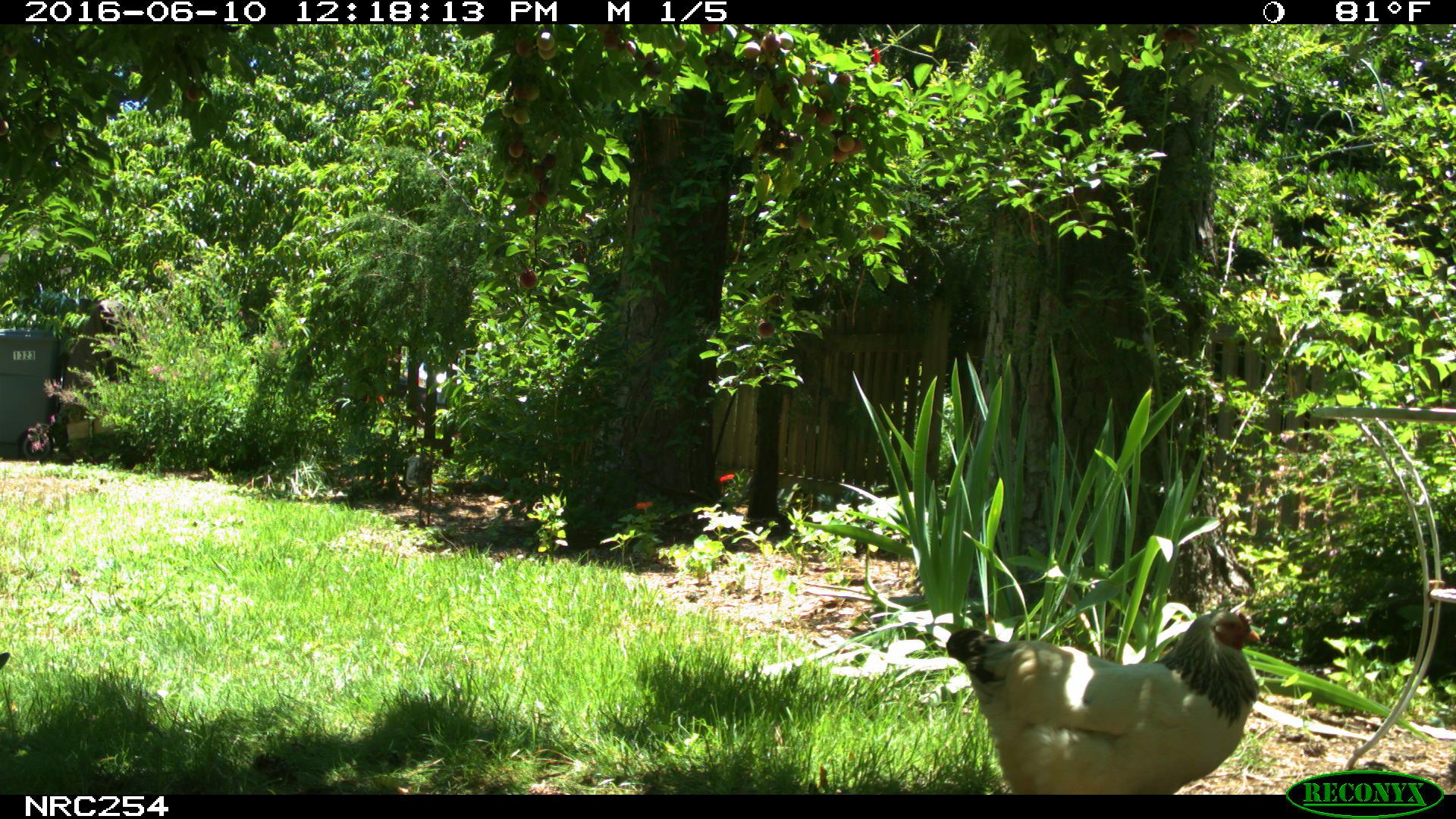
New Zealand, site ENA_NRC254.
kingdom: Animalia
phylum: Chordata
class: Aves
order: Galliformes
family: Phasianidae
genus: Gallus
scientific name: Gallus gallus domesticus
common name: chicken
Chicken (Gallus gallus domesticus).